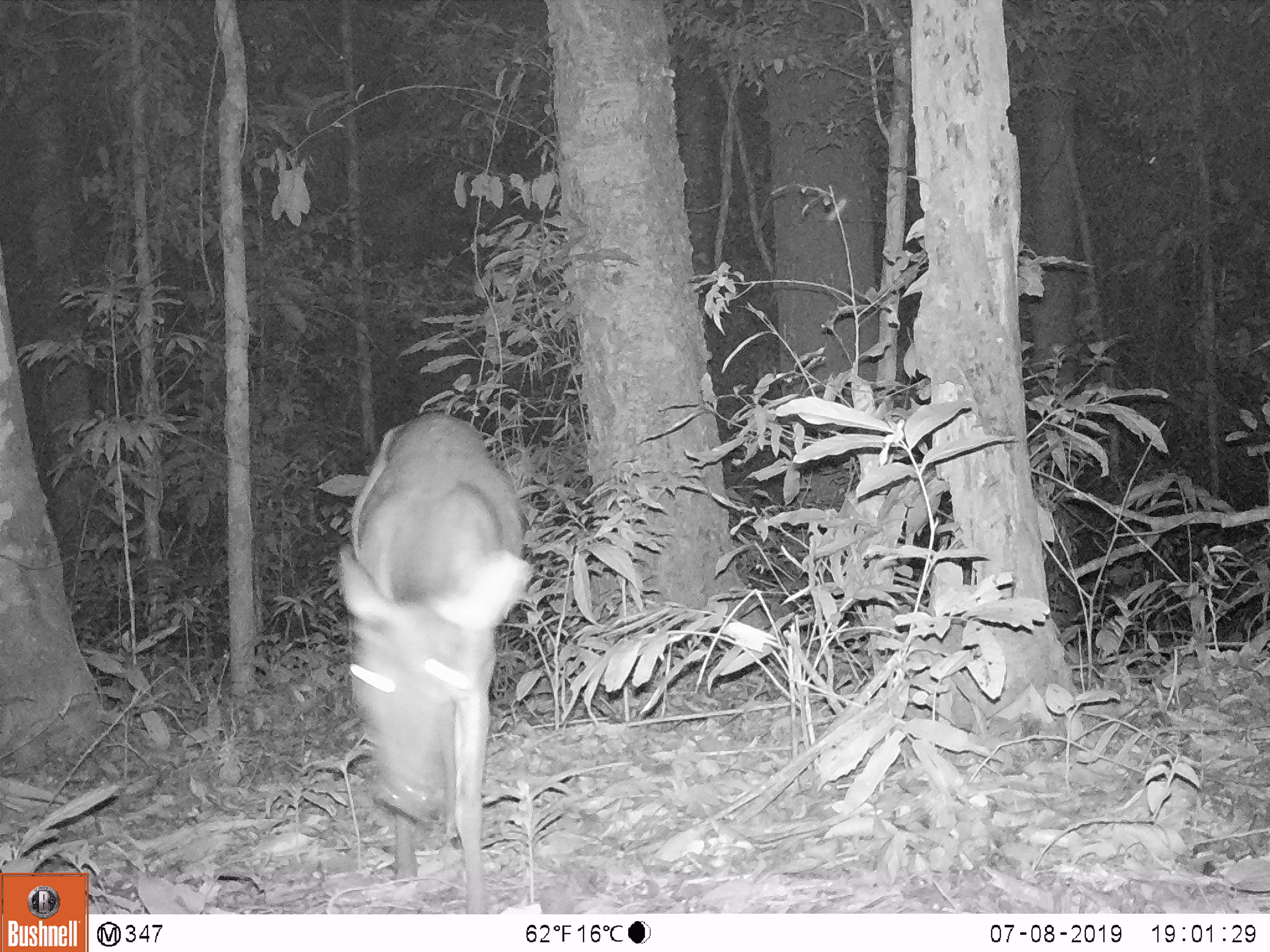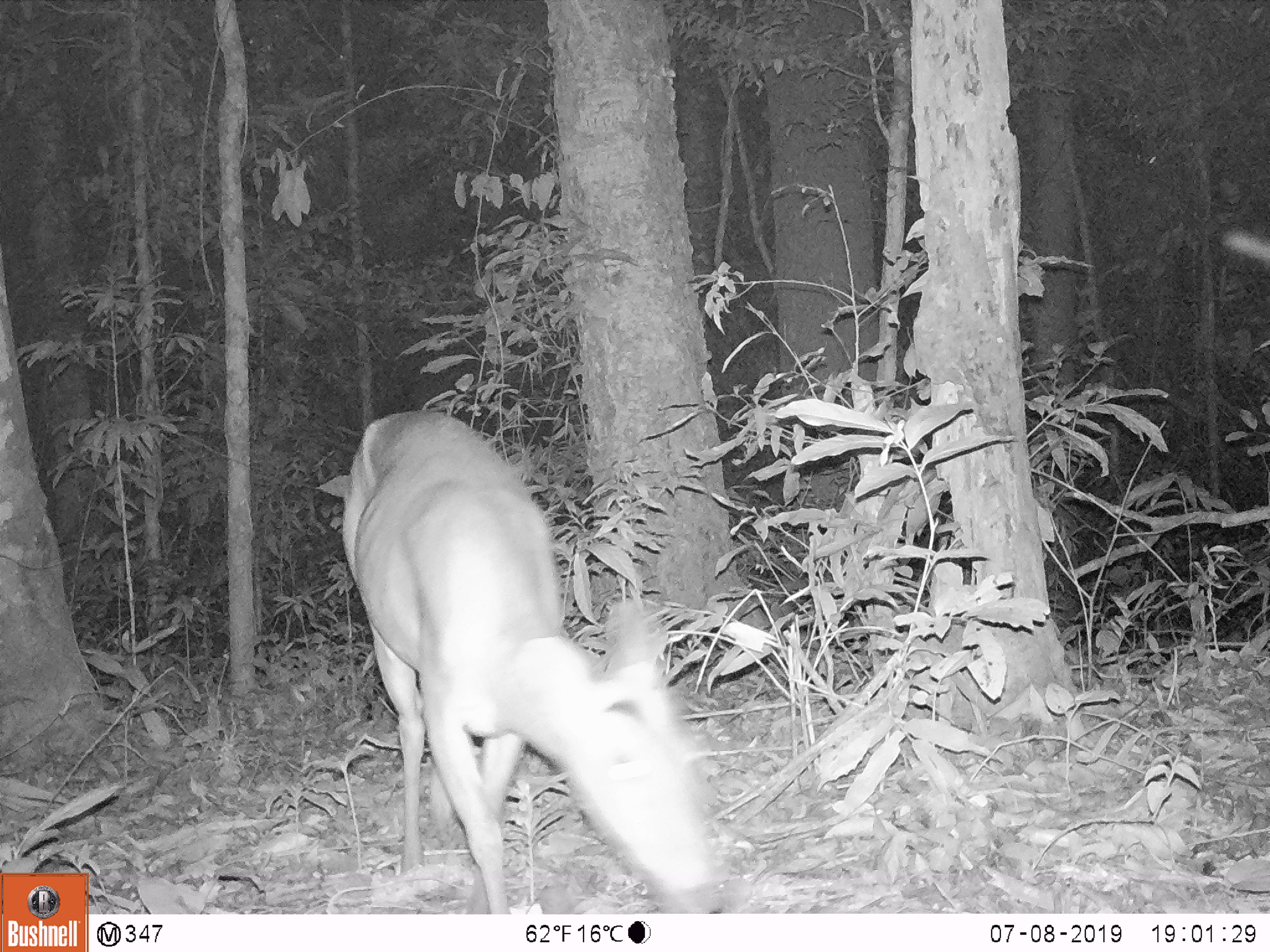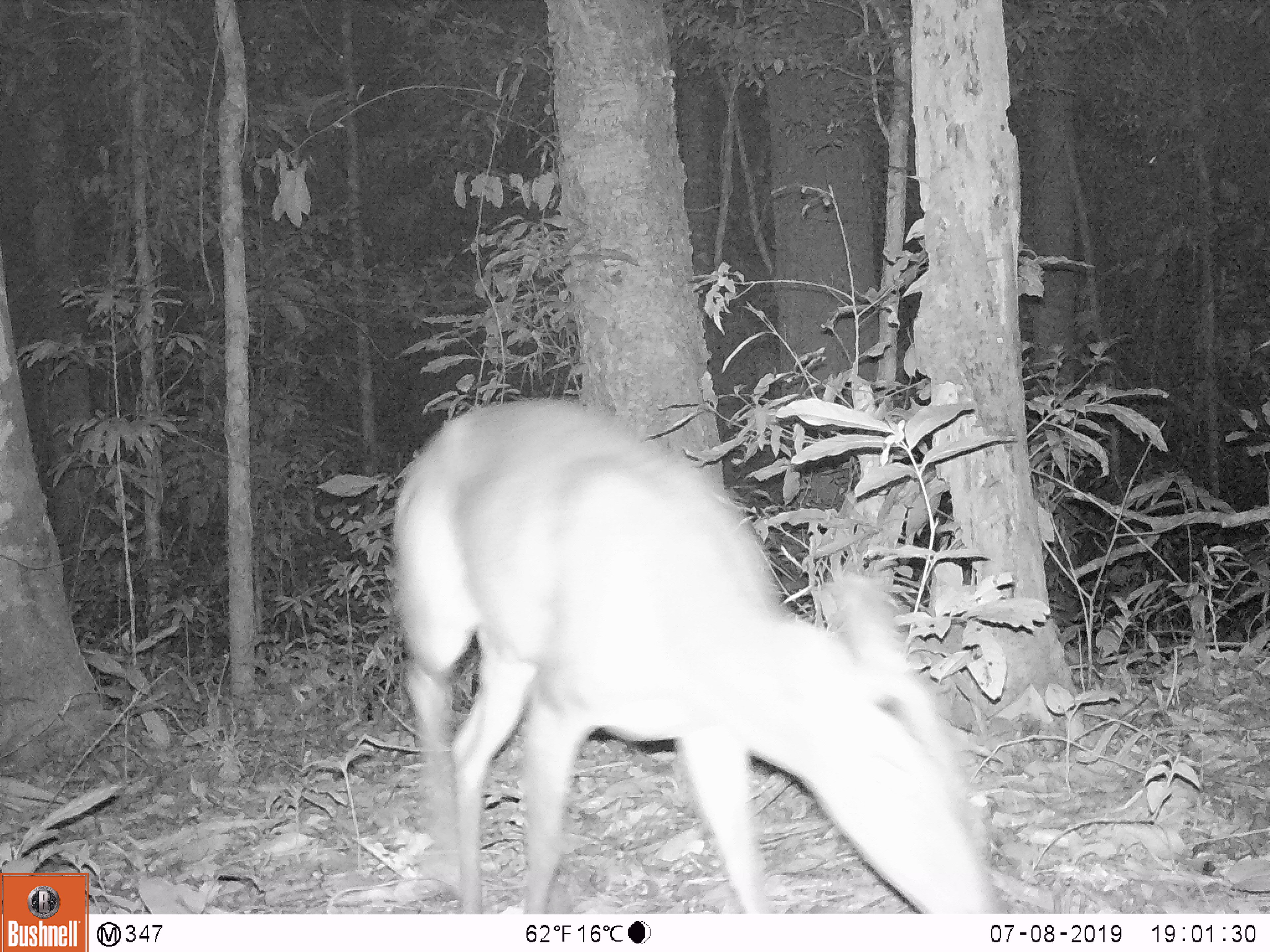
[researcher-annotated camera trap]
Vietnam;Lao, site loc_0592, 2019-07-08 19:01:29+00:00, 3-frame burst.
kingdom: Animalia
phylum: Chordata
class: Mammalia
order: Artiodactyla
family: Cervidae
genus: Muntiacus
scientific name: Muntiacus muntjak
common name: red muntjac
Red muntjac (Muntiacus muntjak). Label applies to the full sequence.